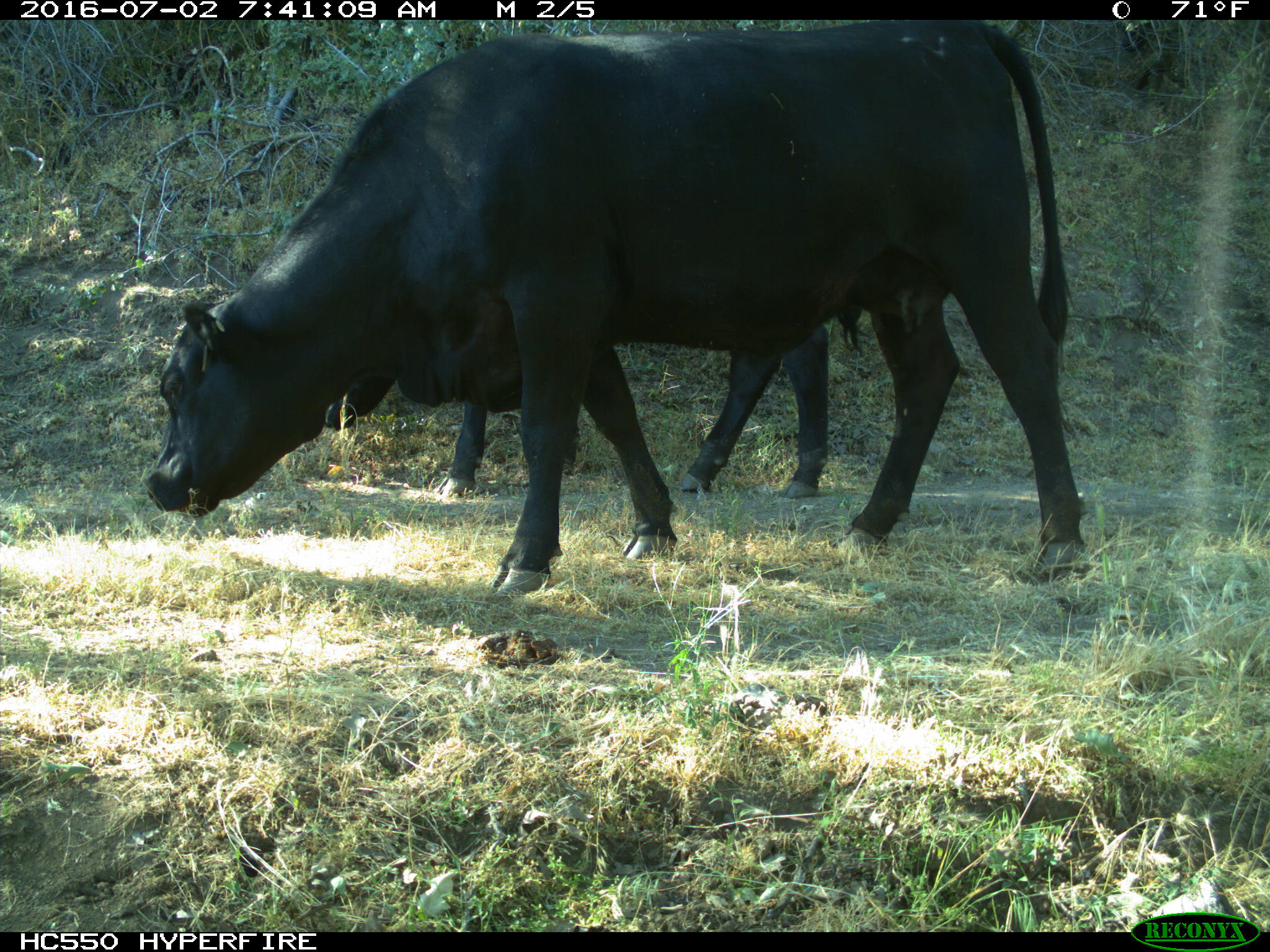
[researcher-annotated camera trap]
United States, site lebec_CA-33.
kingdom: Animalia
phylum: Chordata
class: Mammalia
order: Artiodactyla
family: Bovidae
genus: Bos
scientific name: Bos taurus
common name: domestic cow